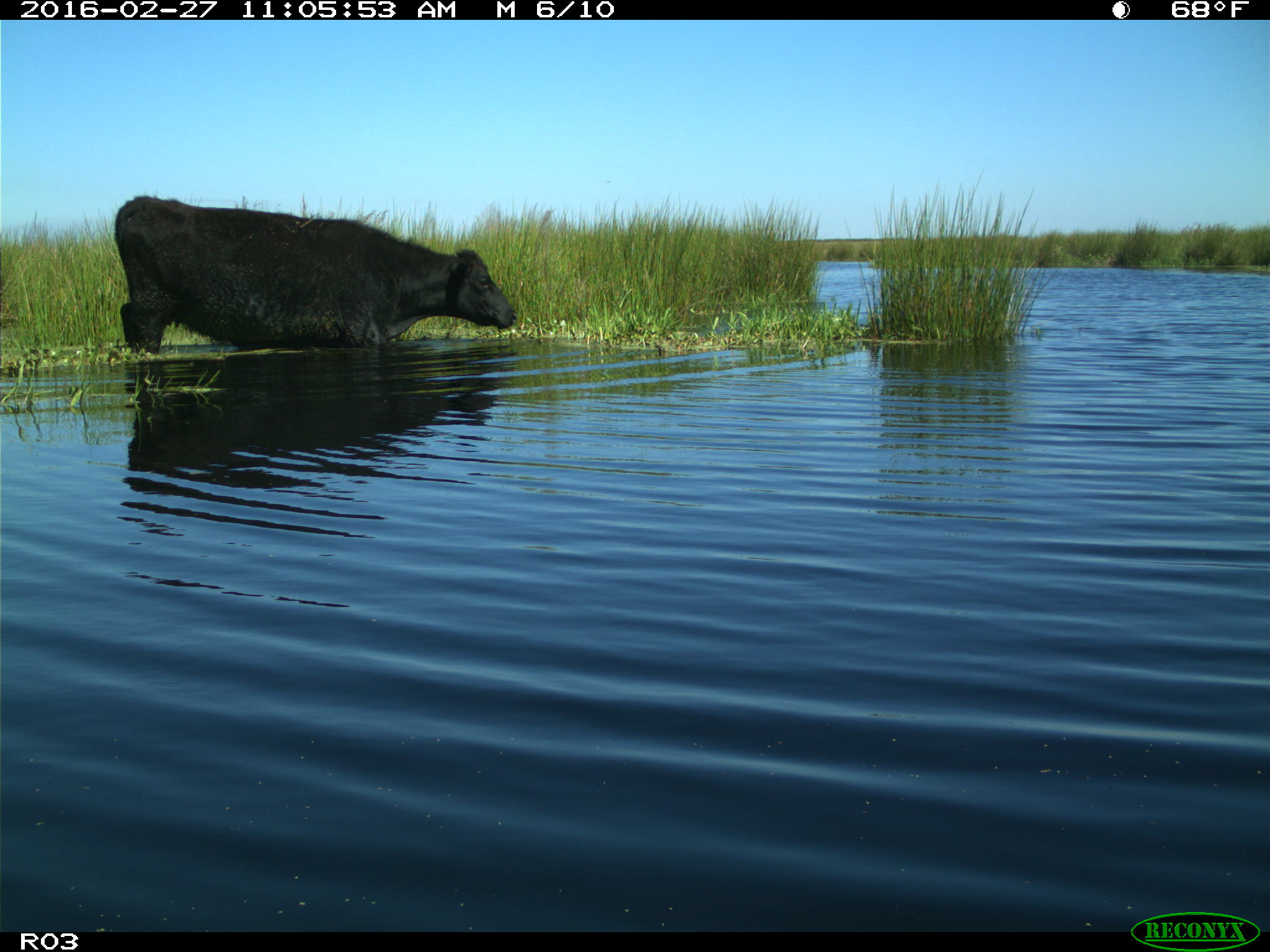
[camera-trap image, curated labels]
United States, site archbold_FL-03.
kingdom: Animalia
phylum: Chordata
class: Mammalia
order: Artiodactyla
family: Bovidae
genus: Bos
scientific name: Bos taurus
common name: domestic cow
Bos taurus (domestic cow).